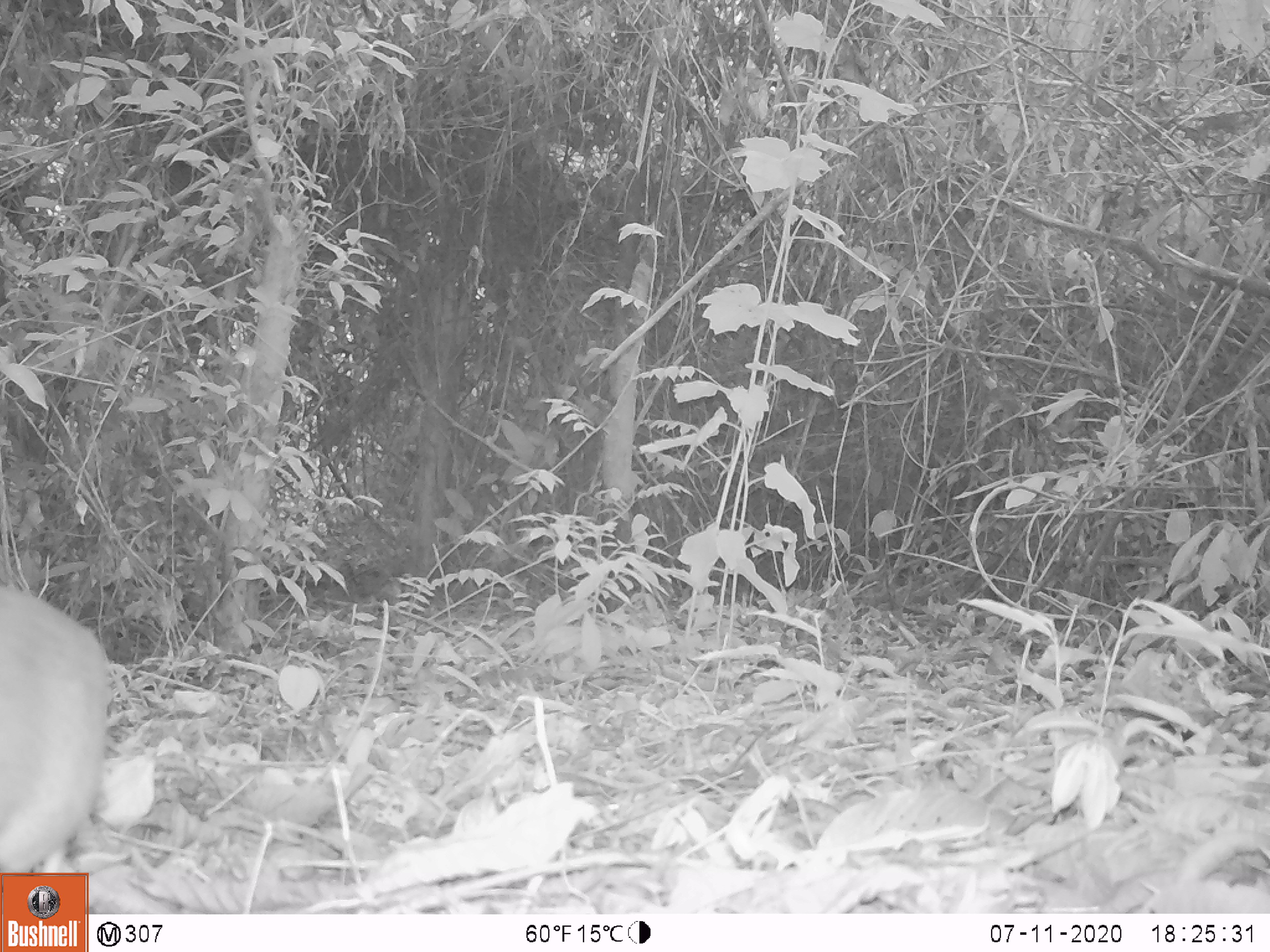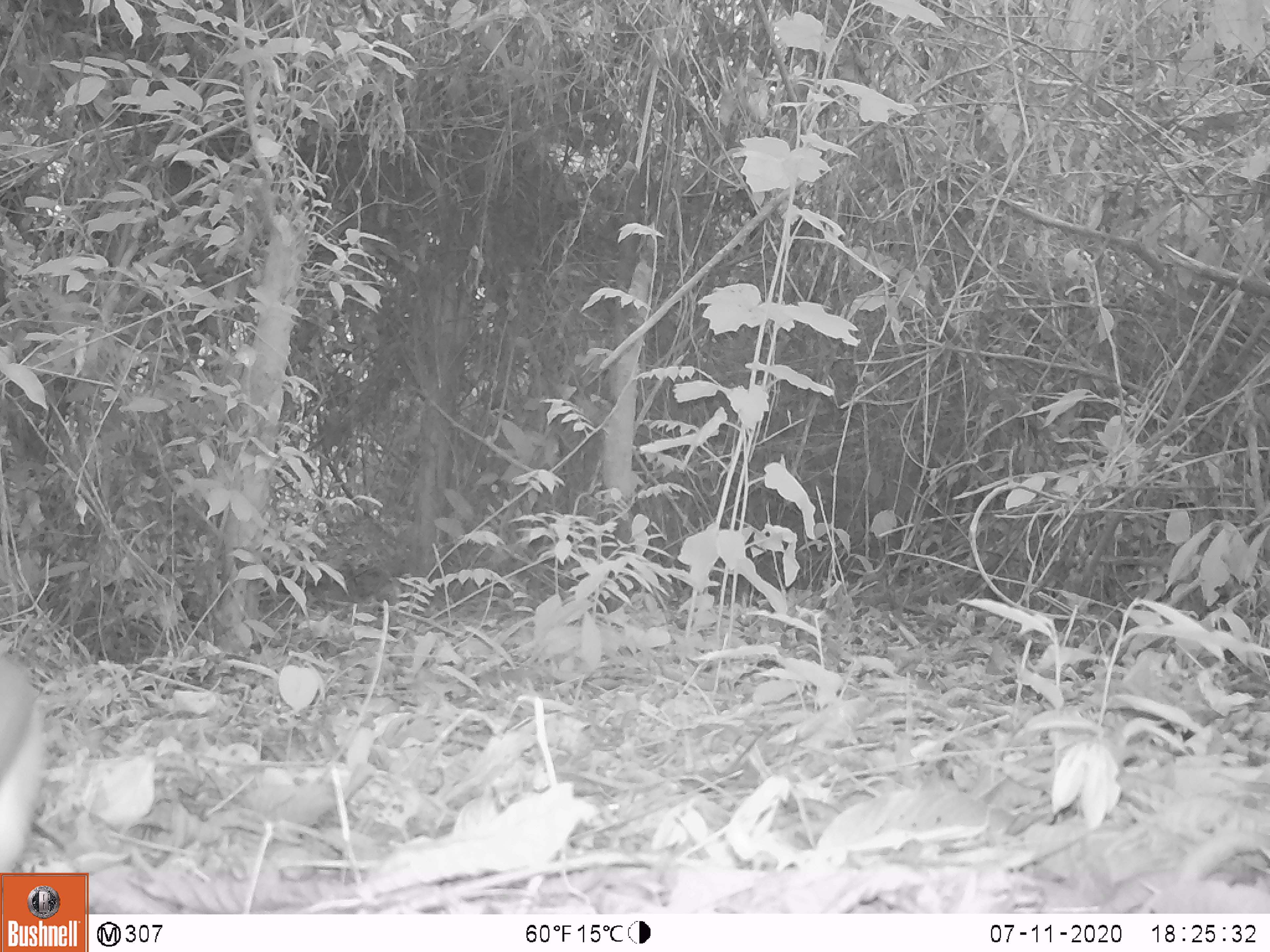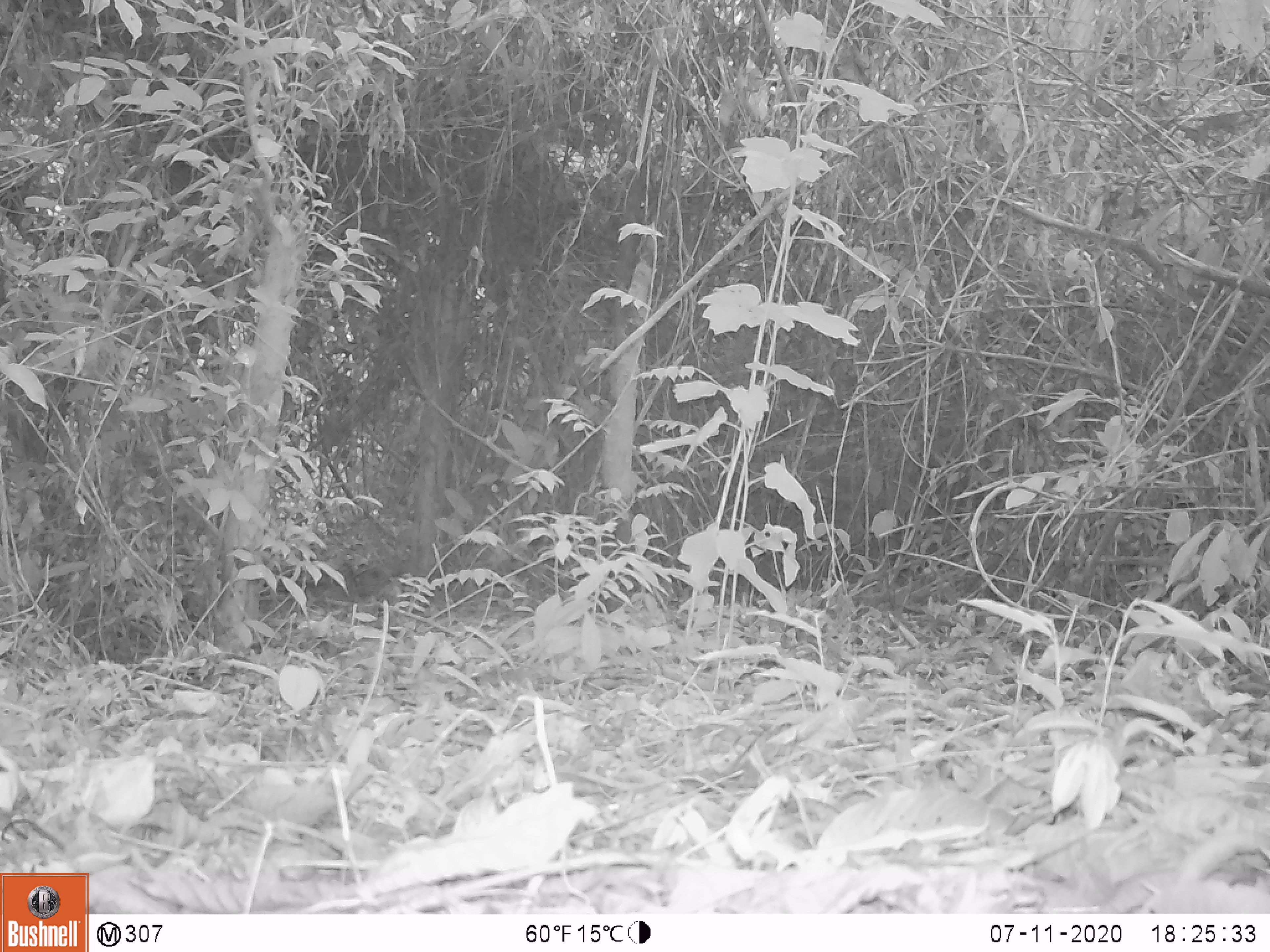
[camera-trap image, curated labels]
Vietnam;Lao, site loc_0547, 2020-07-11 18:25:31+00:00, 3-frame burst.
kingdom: Animalia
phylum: Chordata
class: Mammalia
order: Artiodactyla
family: Tragulidae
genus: Moschiola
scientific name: Moschiola meminna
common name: chevrotain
Chevrotain (Moschiola meminna). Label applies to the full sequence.